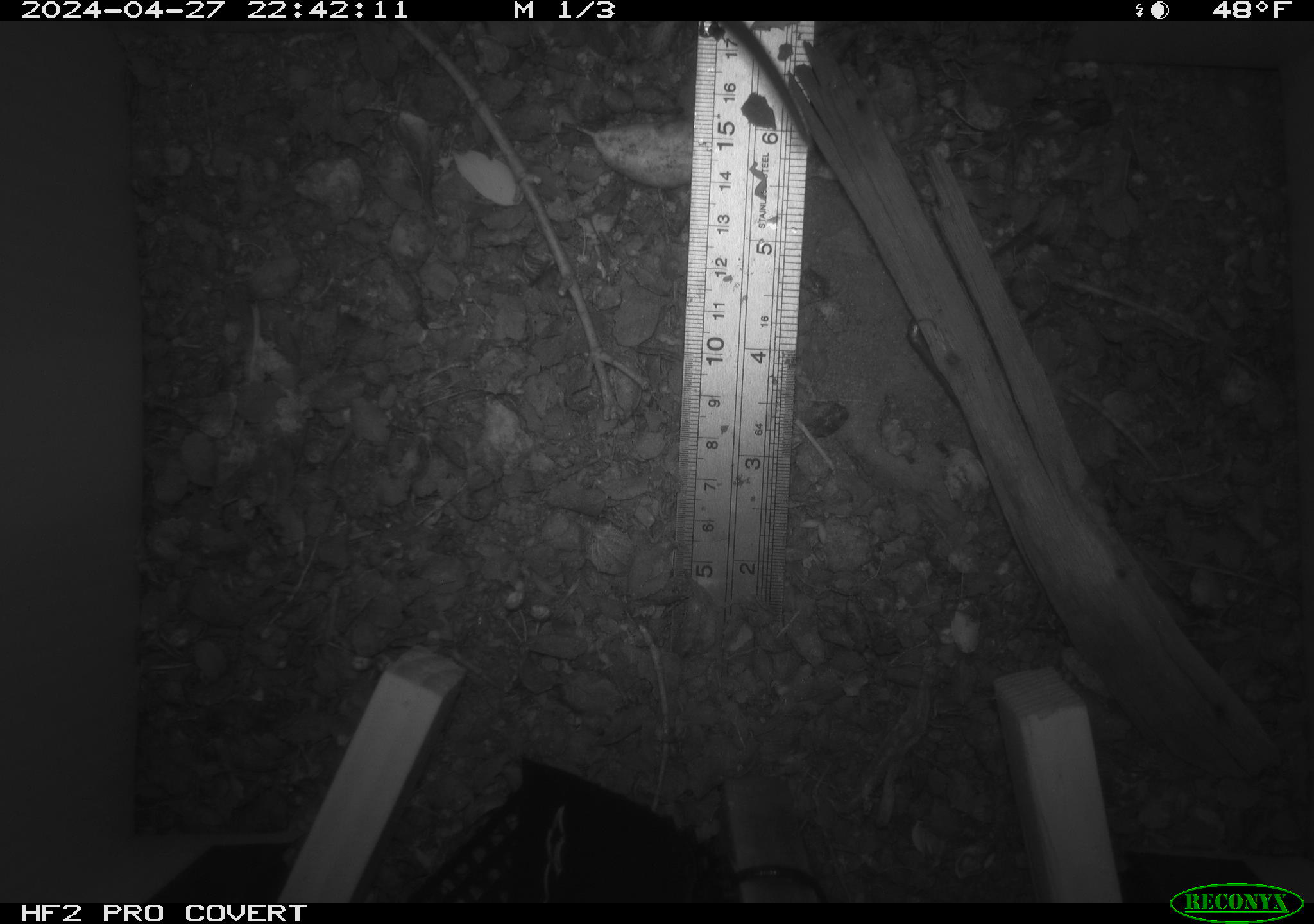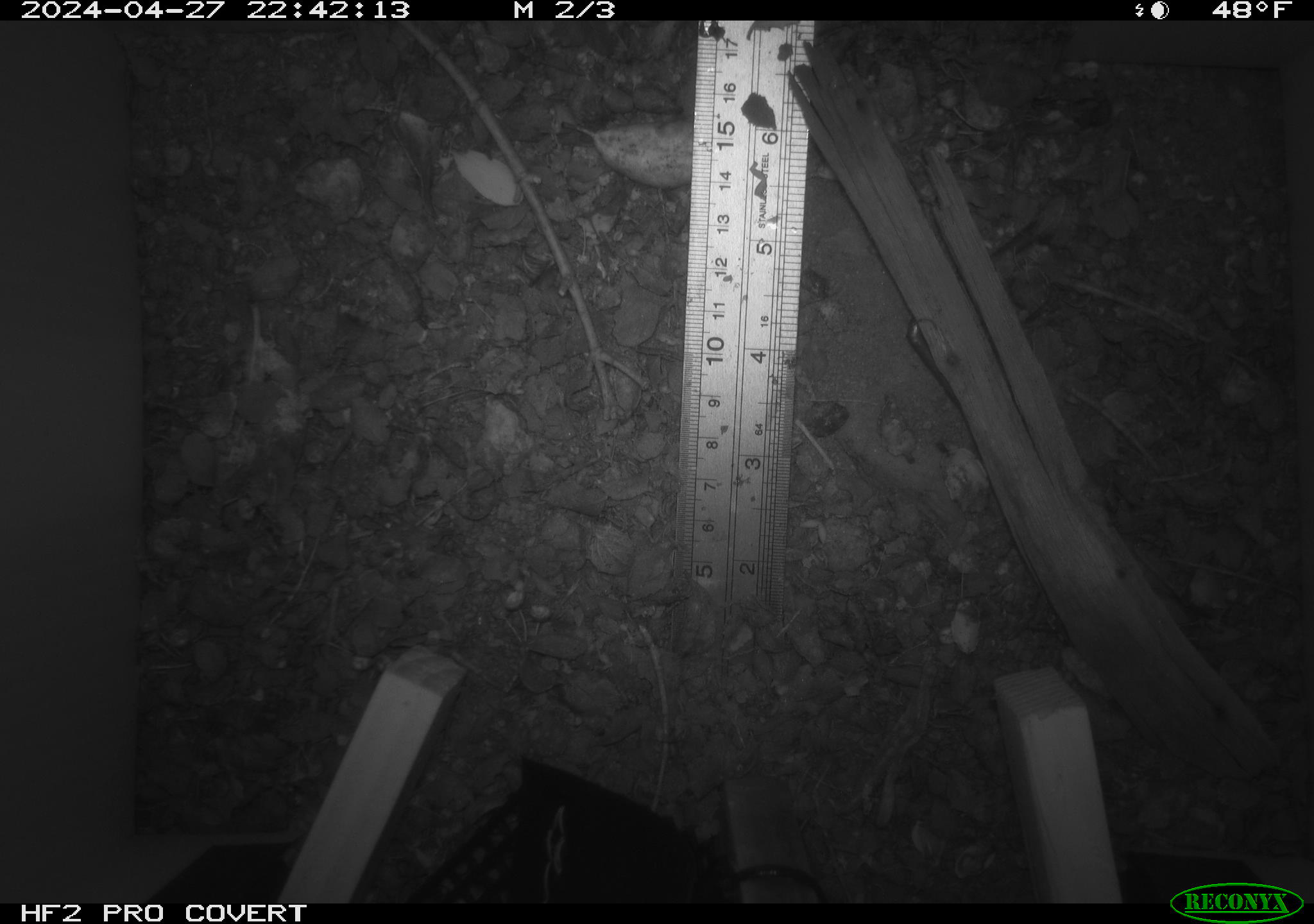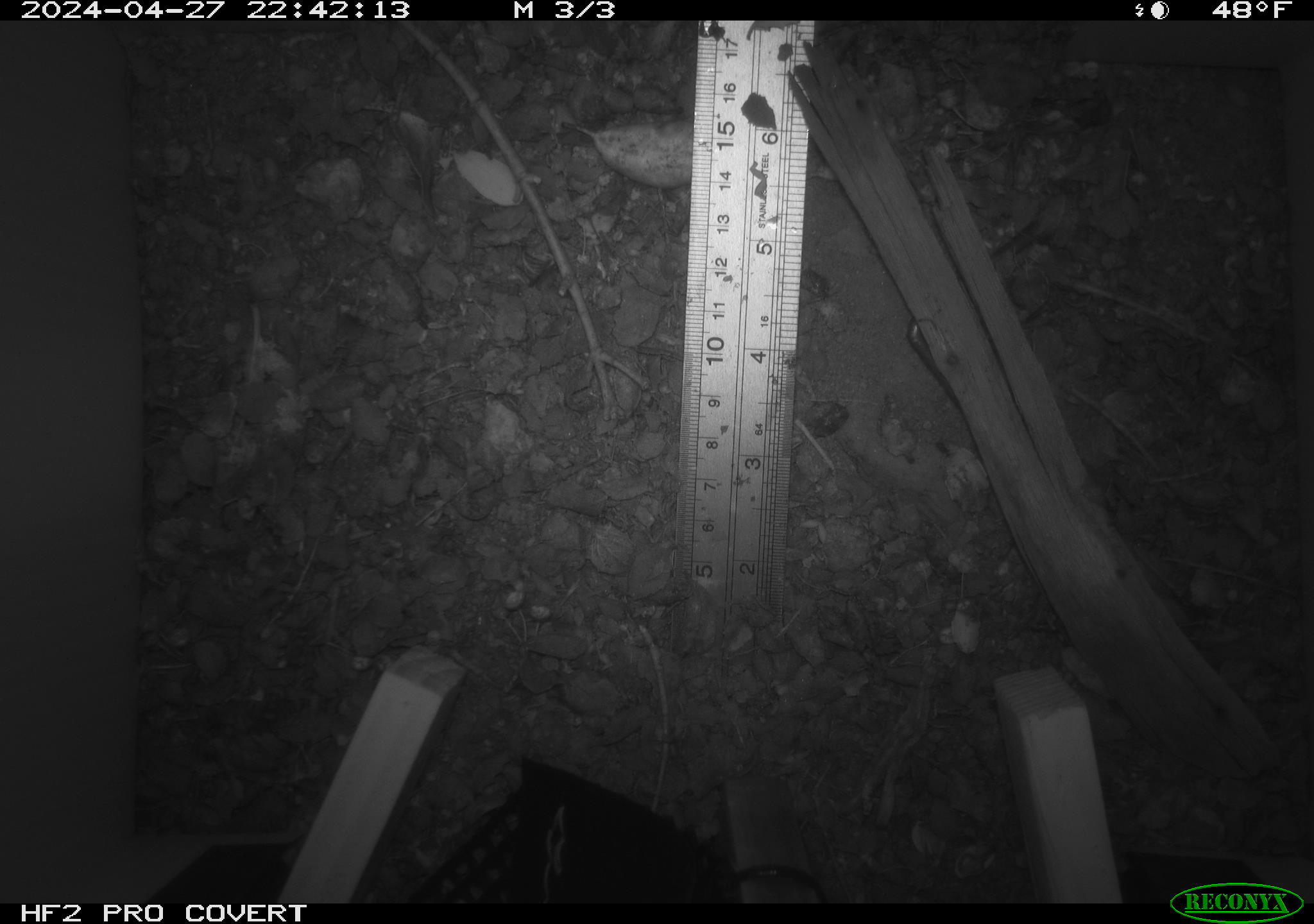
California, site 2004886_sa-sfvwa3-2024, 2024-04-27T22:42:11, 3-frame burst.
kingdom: Animalia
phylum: Chordata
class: Mammalia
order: Rodentia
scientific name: Rodentia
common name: mouse species